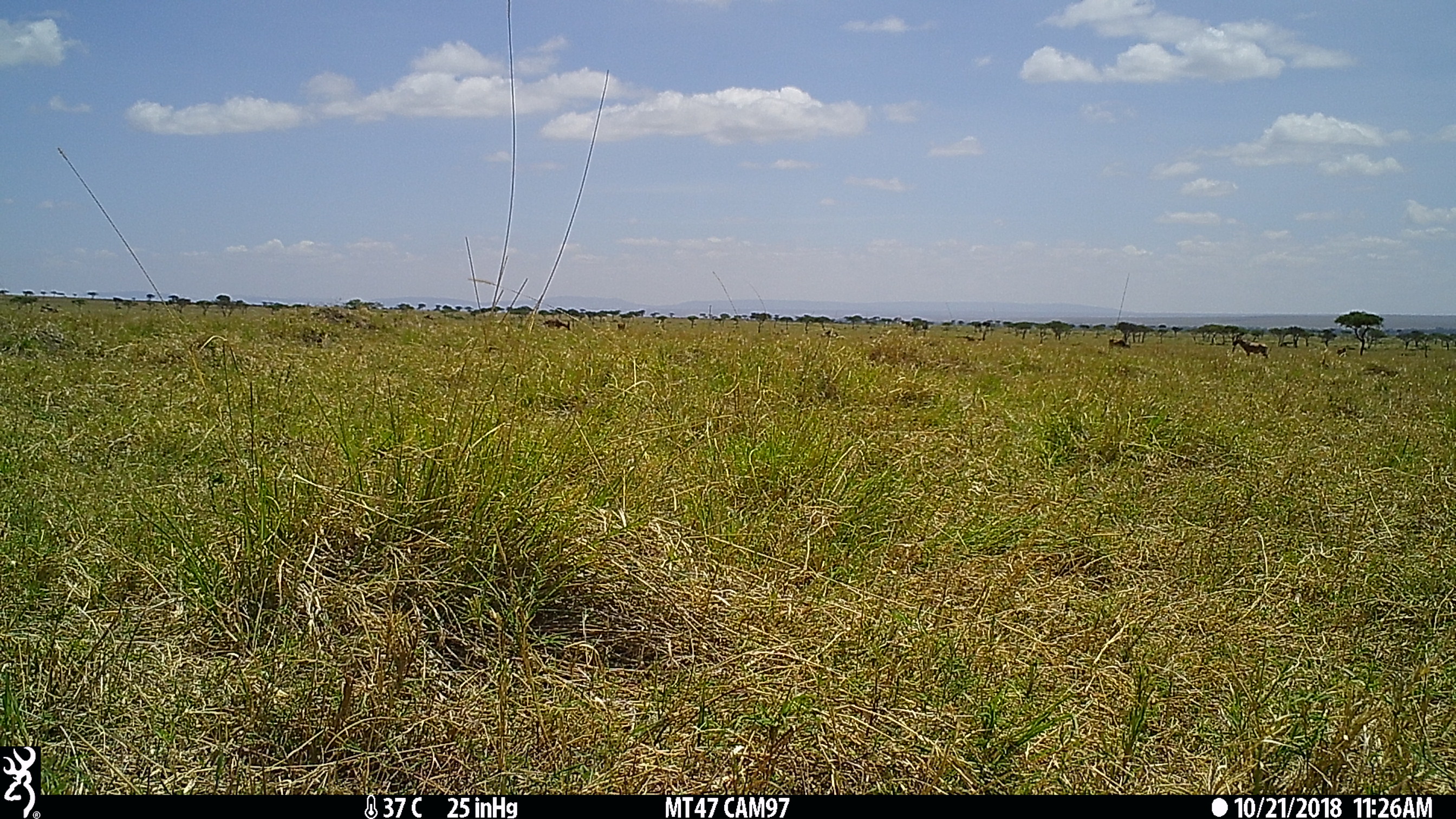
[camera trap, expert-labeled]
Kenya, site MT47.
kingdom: Animalia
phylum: Chordata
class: Mammalia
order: Artiodactyla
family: Bovidae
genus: Damaliscus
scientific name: Damaliscus lunatus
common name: topi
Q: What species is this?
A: Topi (Damaliscus lunatus).